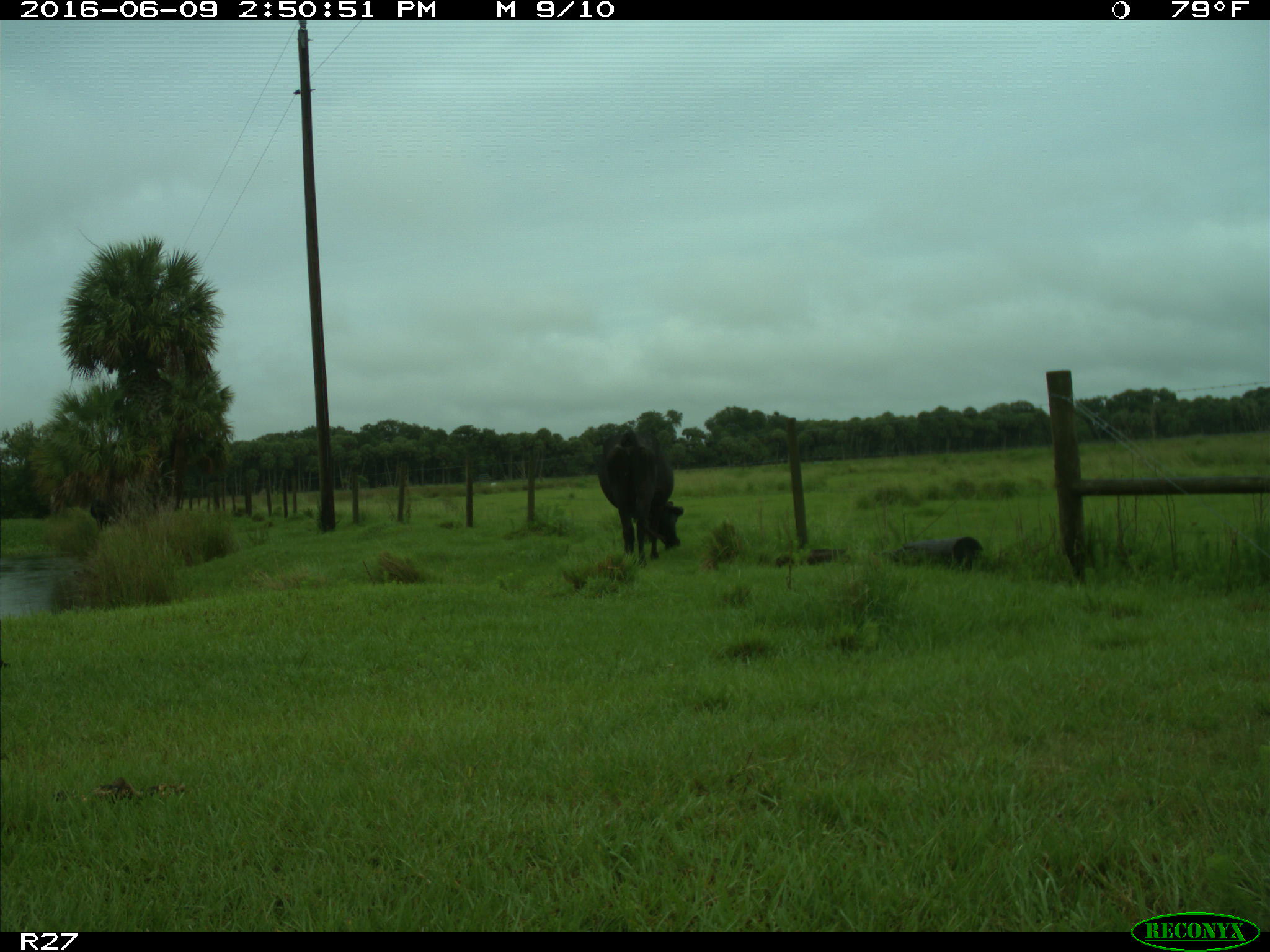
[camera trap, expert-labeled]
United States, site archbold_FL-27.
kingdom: Animalia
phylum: Chordata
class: Mammalia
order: Artiodactyla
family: Bovidae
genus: Bos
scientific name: Bos taurus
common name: domestic cow